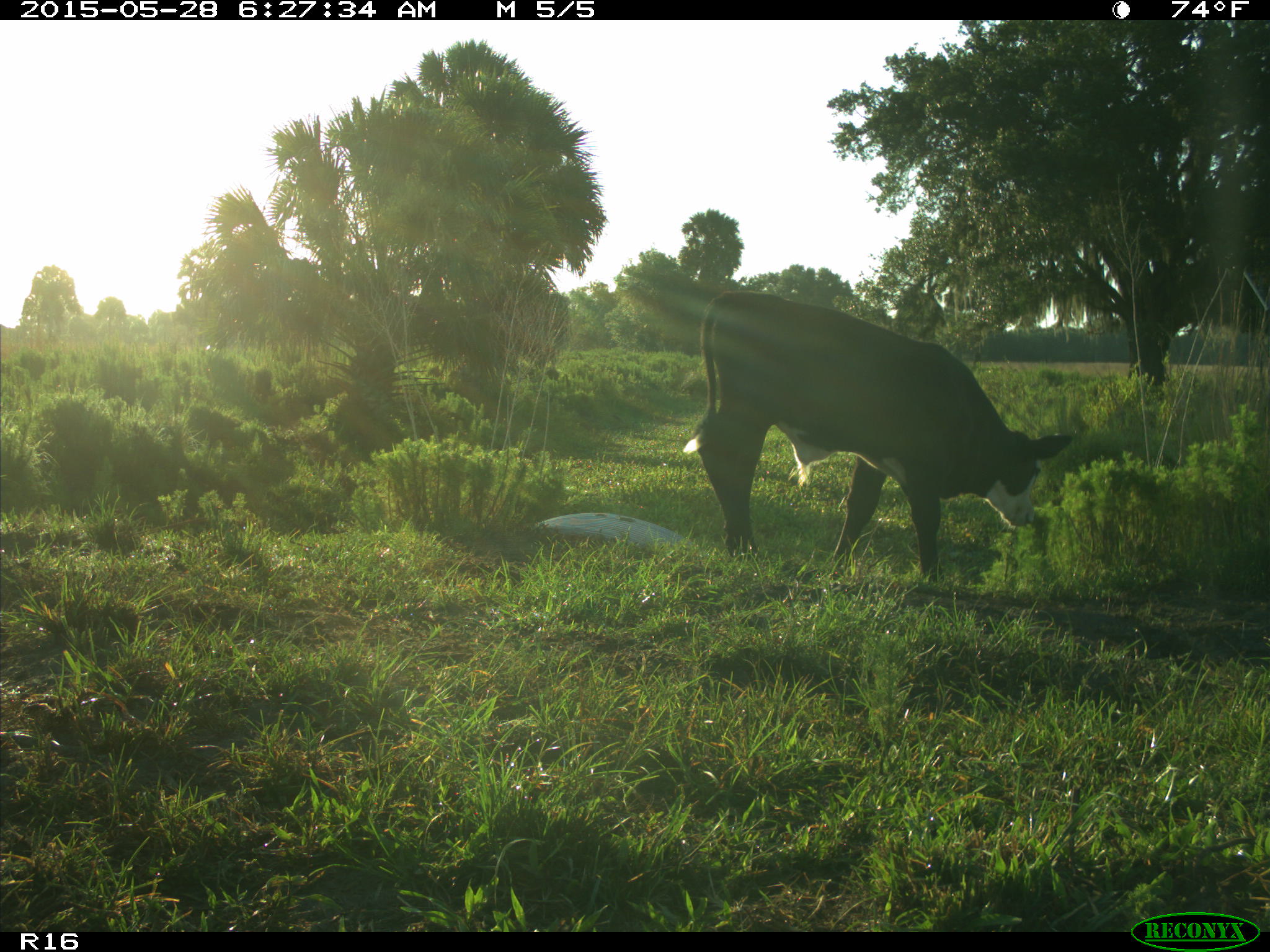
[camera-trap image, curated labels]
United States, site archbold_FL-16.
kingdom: Animalia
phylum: Chordata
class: Mammalia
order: Artiodactyla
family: Bovidae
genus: Bos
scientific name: Bos taurus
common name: domestic cow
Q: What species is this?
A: Bos taurus (domestic cow).